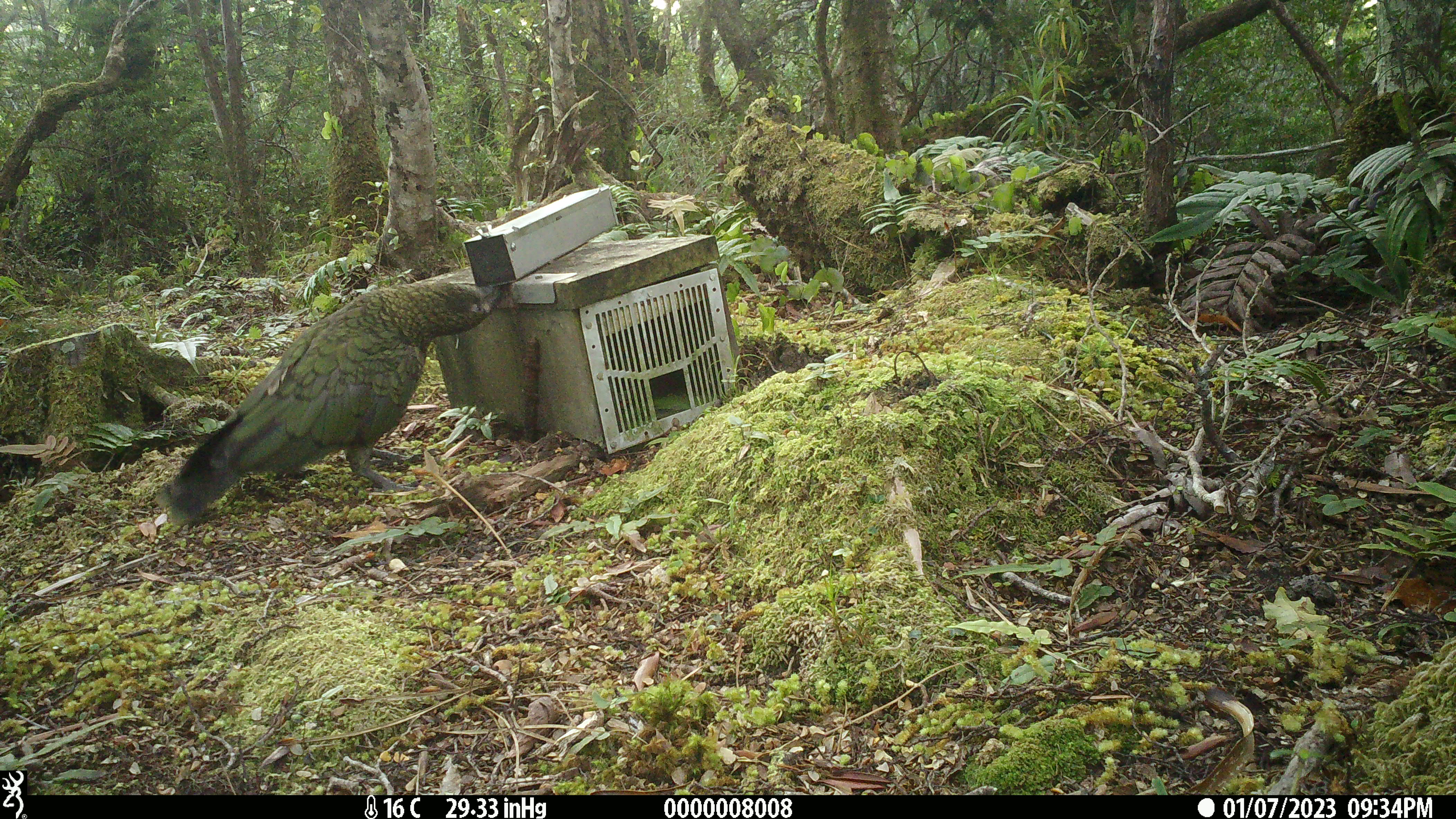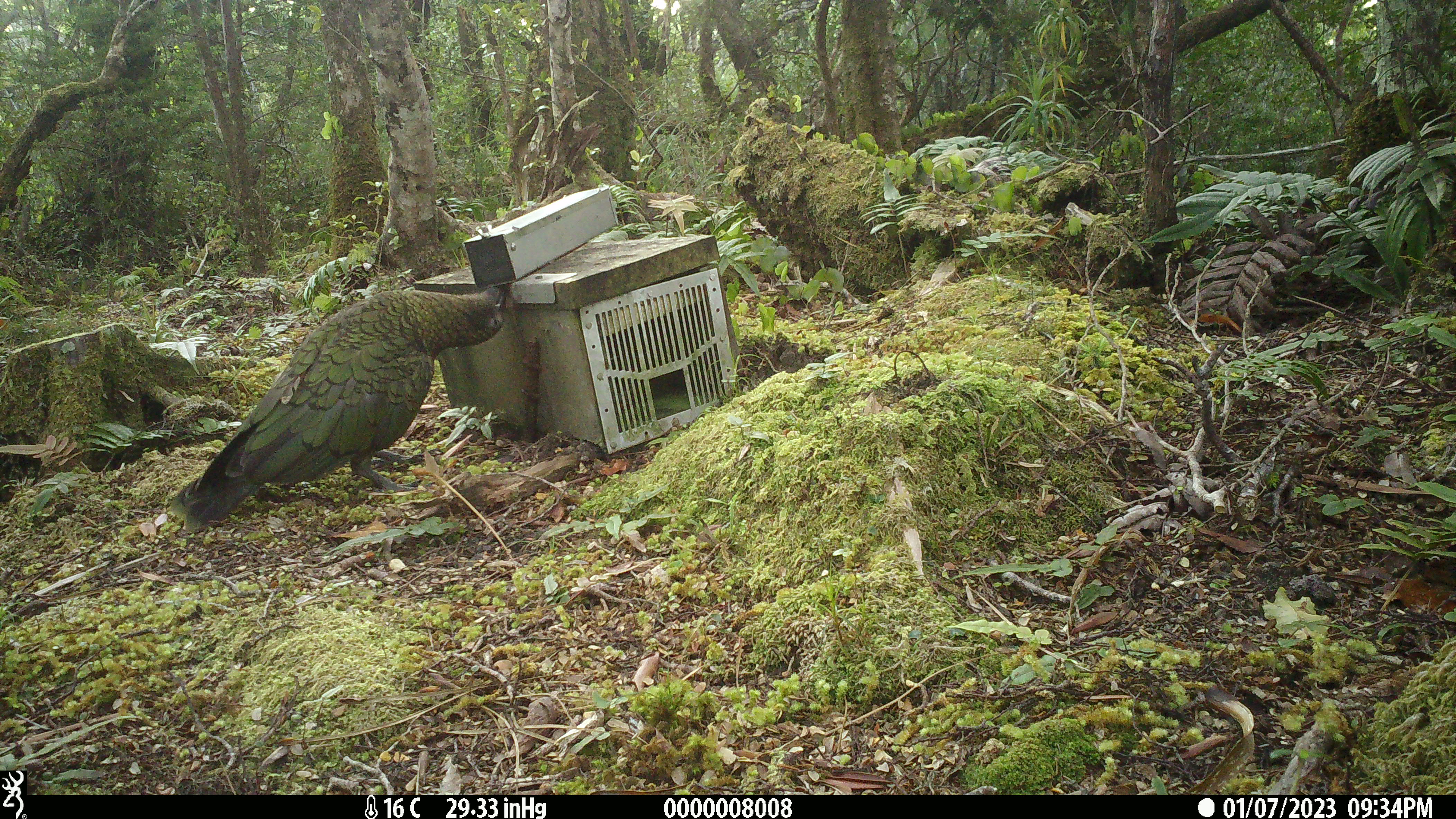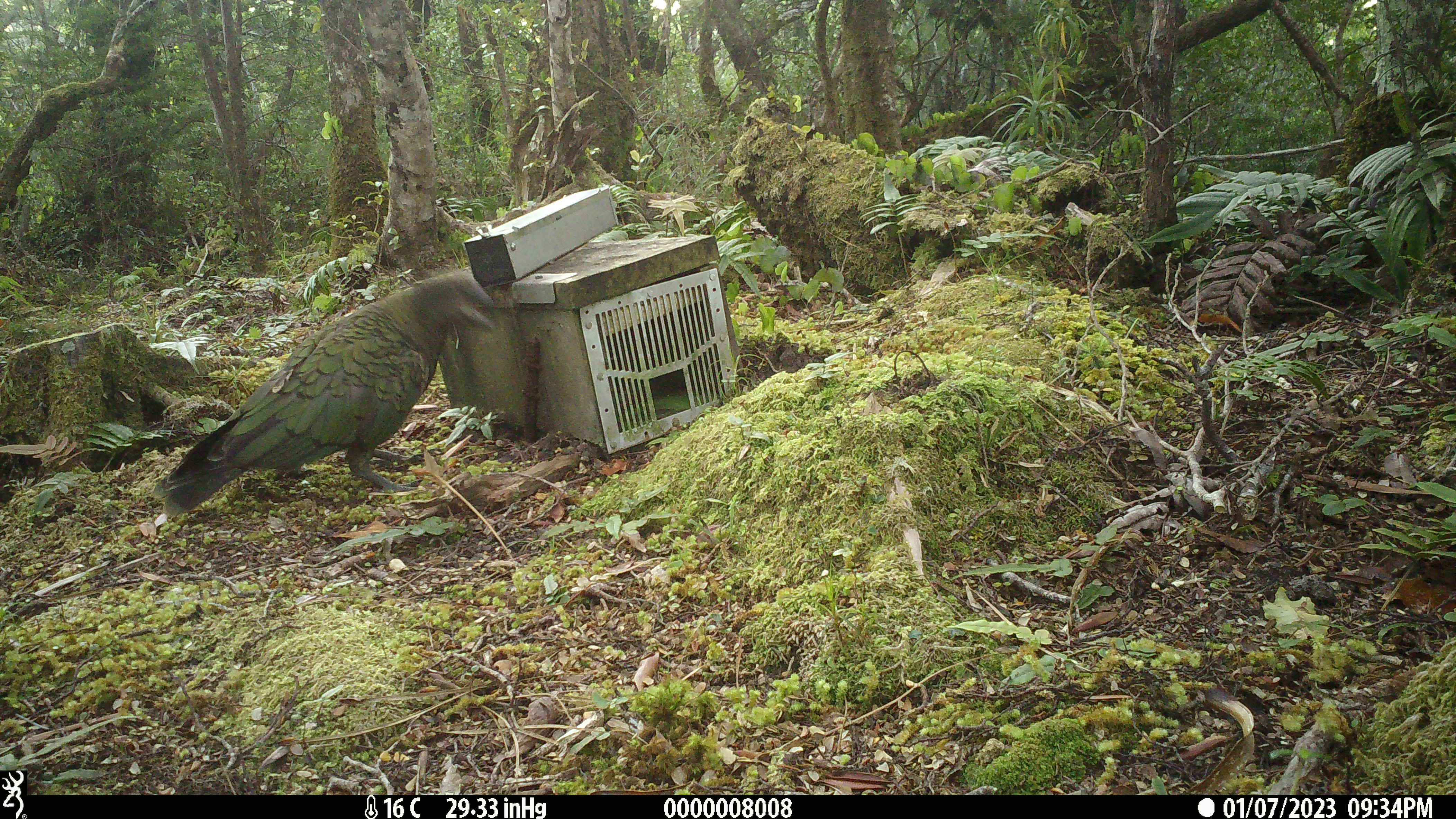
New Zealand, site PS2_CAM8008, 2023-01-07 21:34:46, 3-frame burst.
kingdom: Animalia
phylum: Chordata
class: Aves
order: Psittaciformes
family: Strigopidae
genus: Nestor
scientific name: Nestor notabilis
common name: kea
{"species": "kea (Nestor notabilis)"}